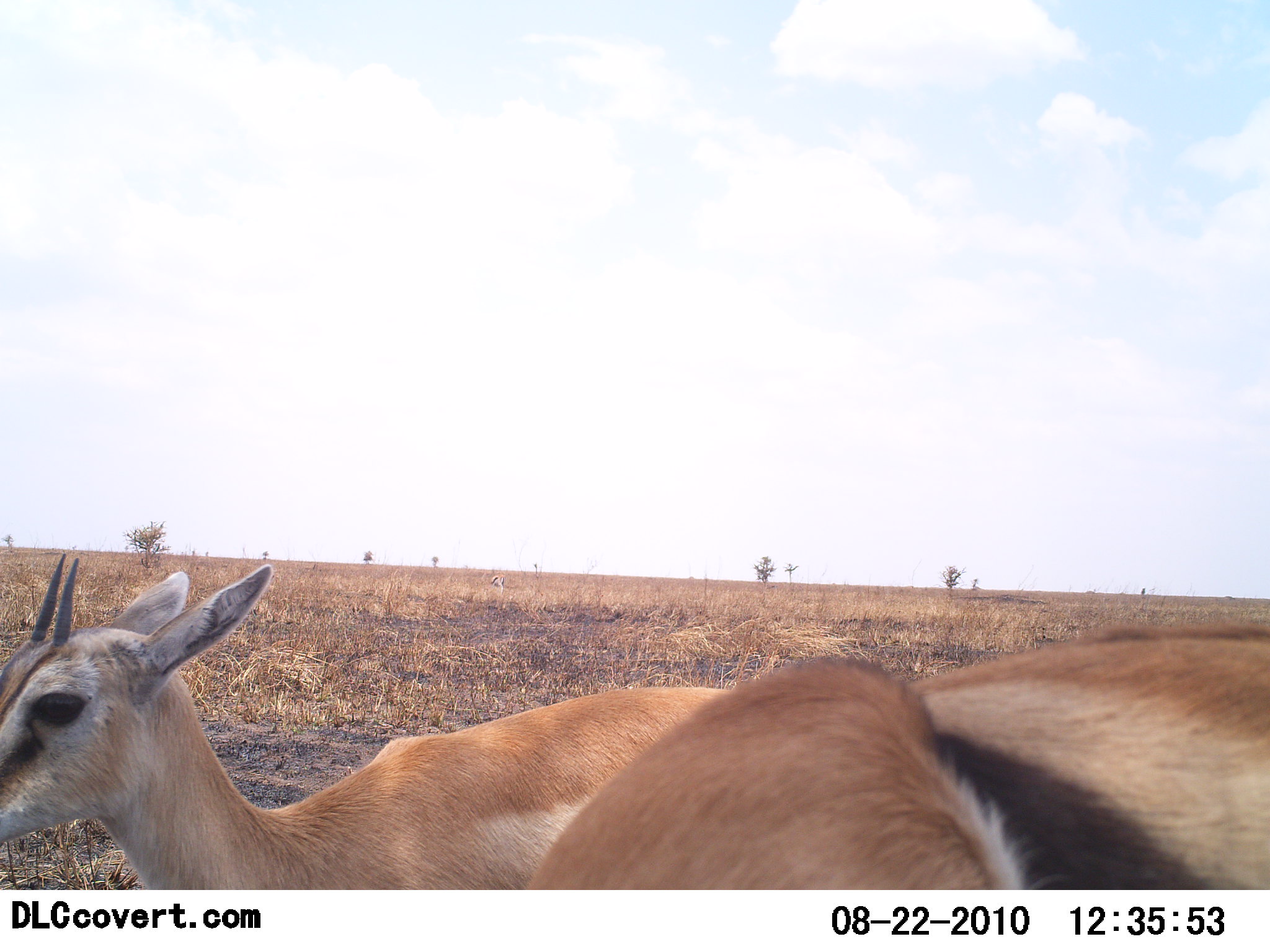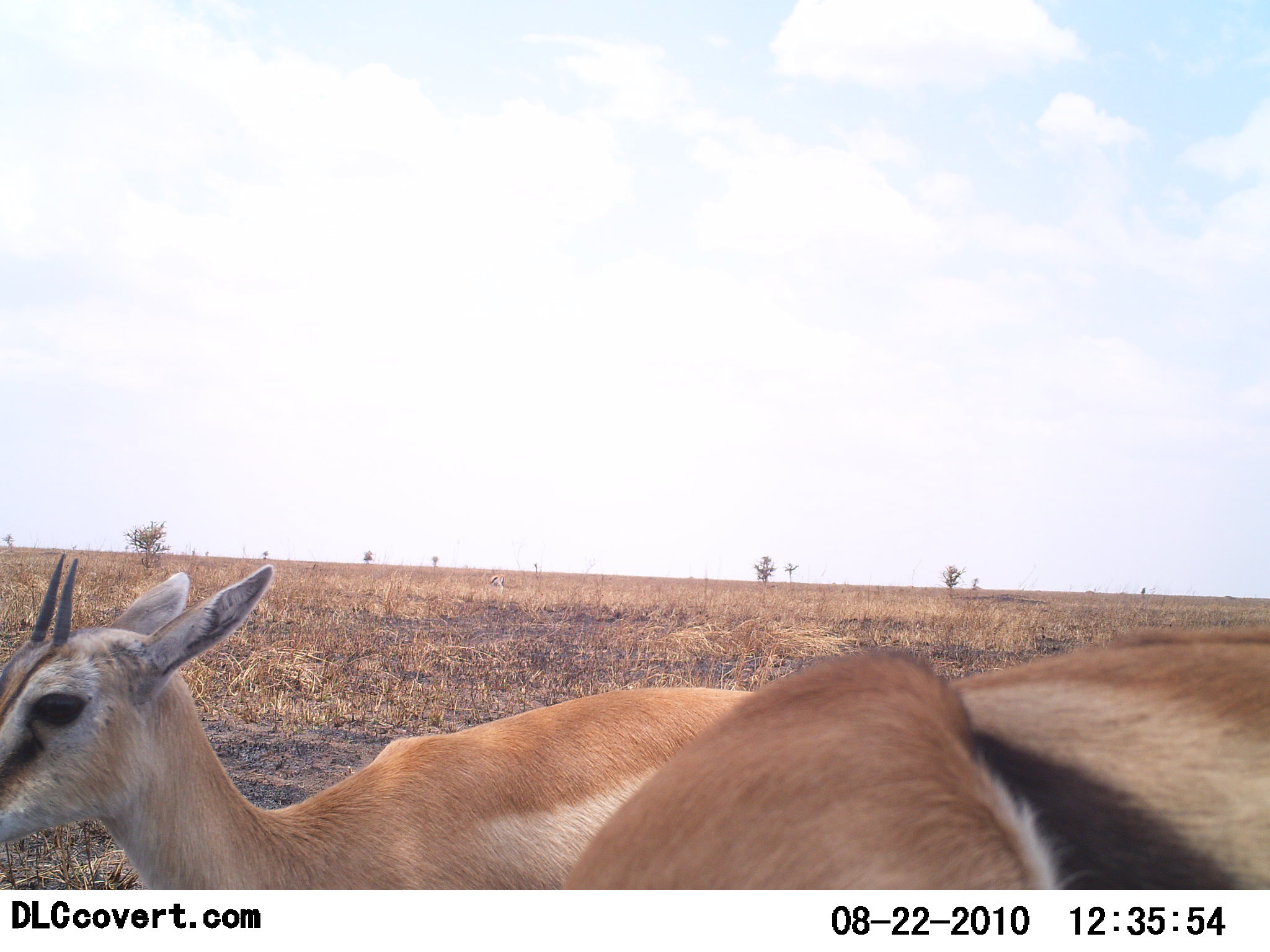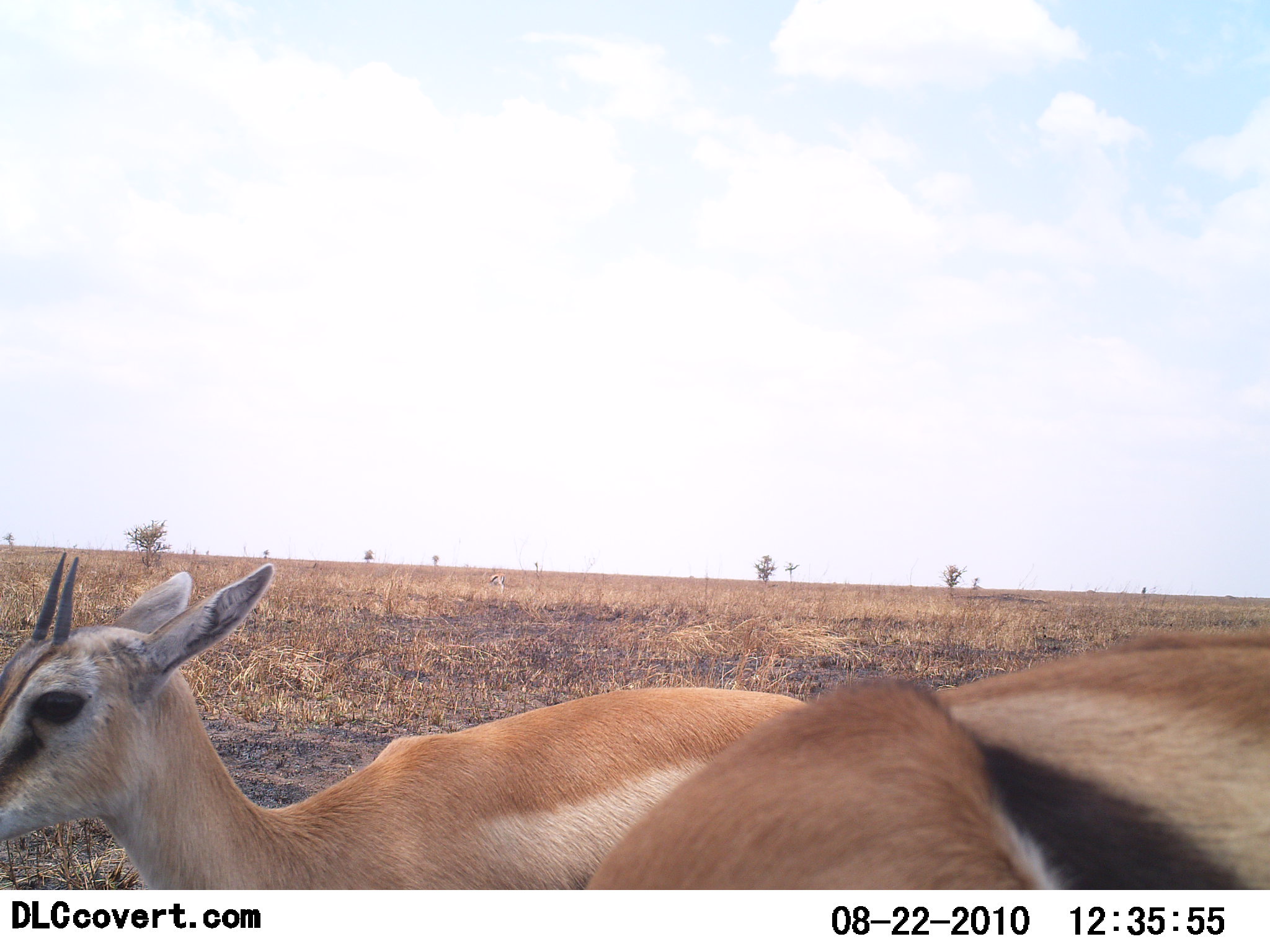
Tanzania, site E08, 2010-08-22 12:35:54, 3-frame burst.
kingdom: Animalia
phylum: Chordata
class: Mammalia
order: Artiodactyla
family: Bovidae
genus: Eudorcas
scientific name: Eudorcas thomsonii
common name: thomson's gazelle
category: gazellethomsons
Gazellethomsons (thomson's gazelle) (Eudorcas thomsonii), count 2. Behavior (volunteer vote fractions): standing 84%, resting 21%, moving 11%, interacting 0%. Young present (vote fraction): 0%. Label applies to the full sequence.